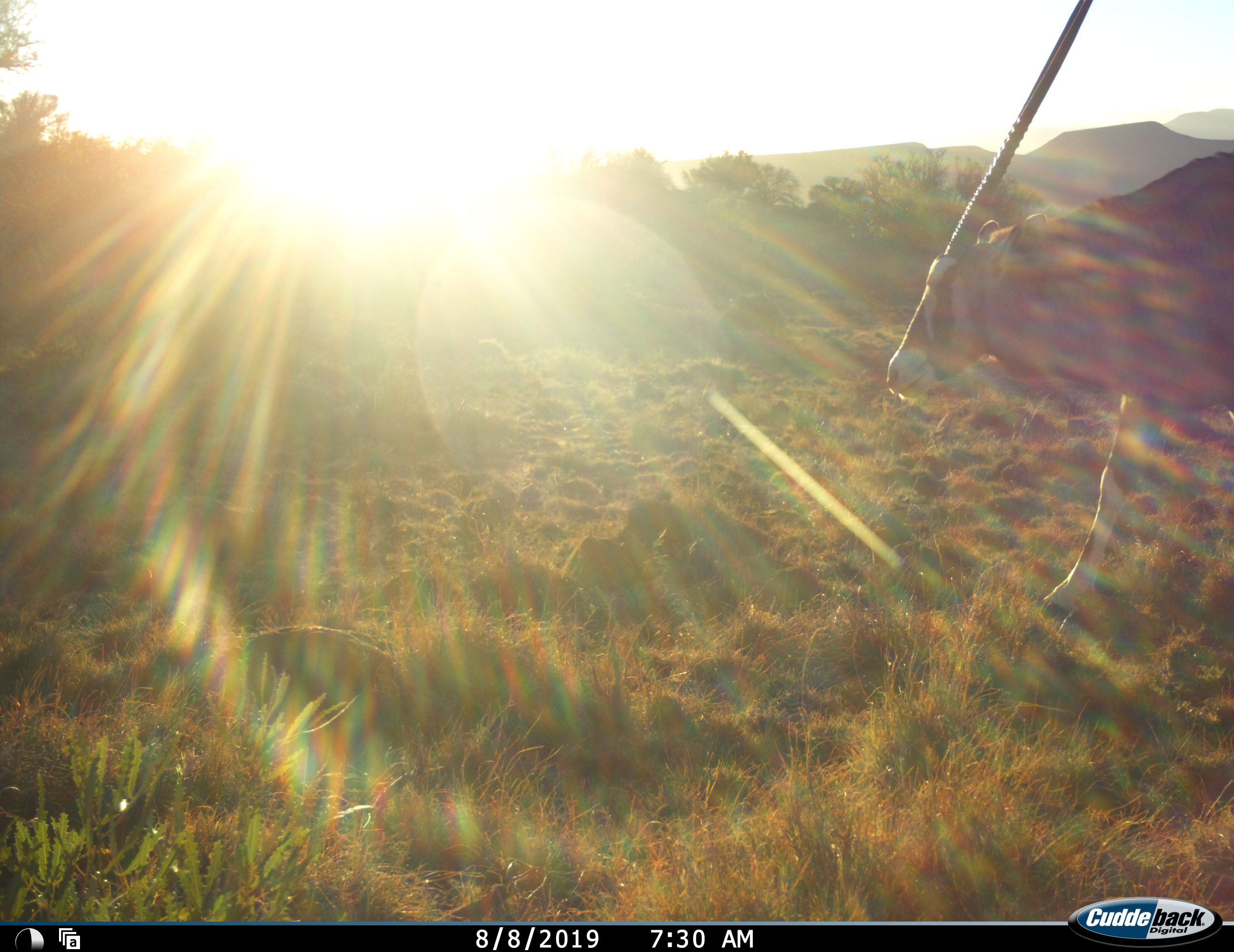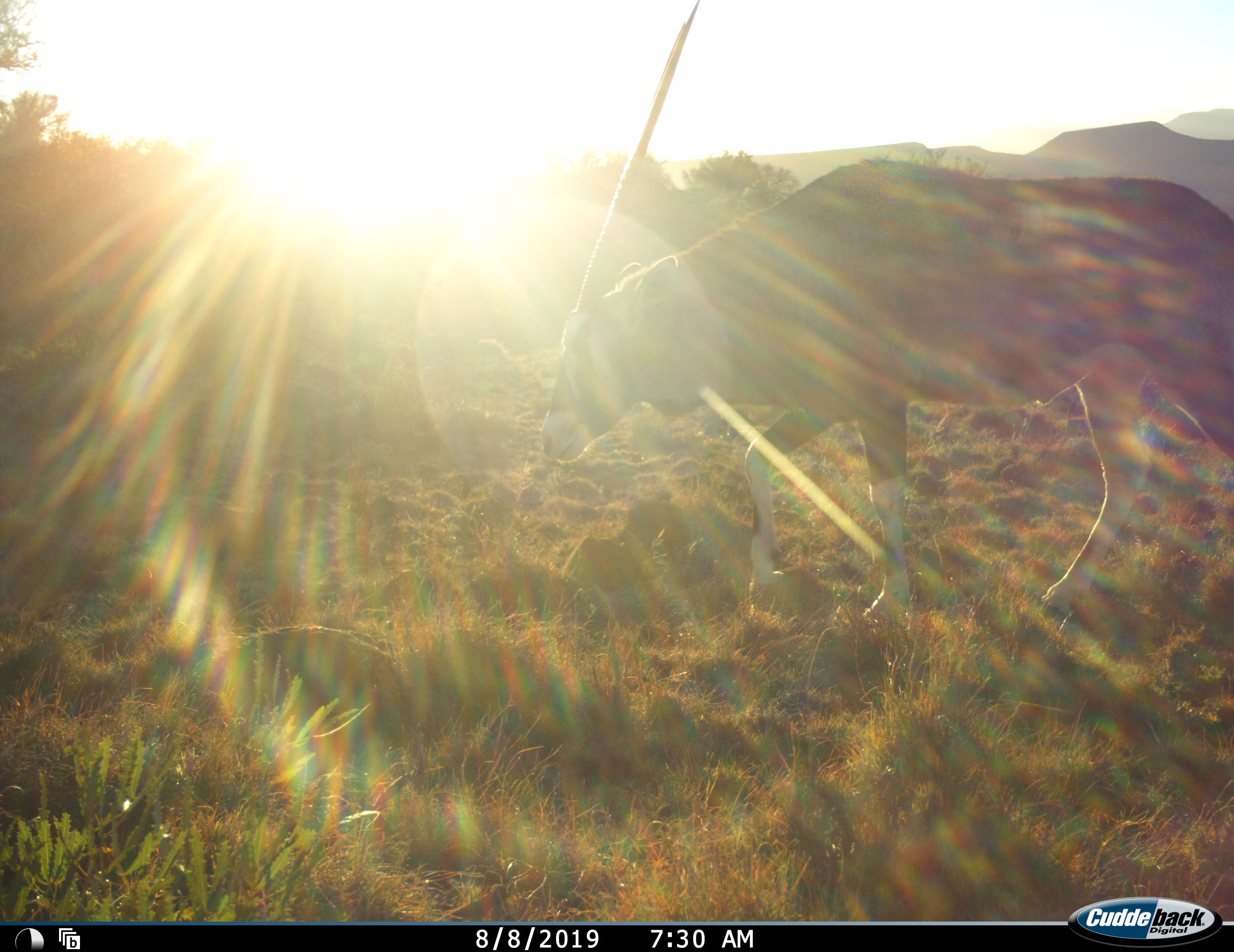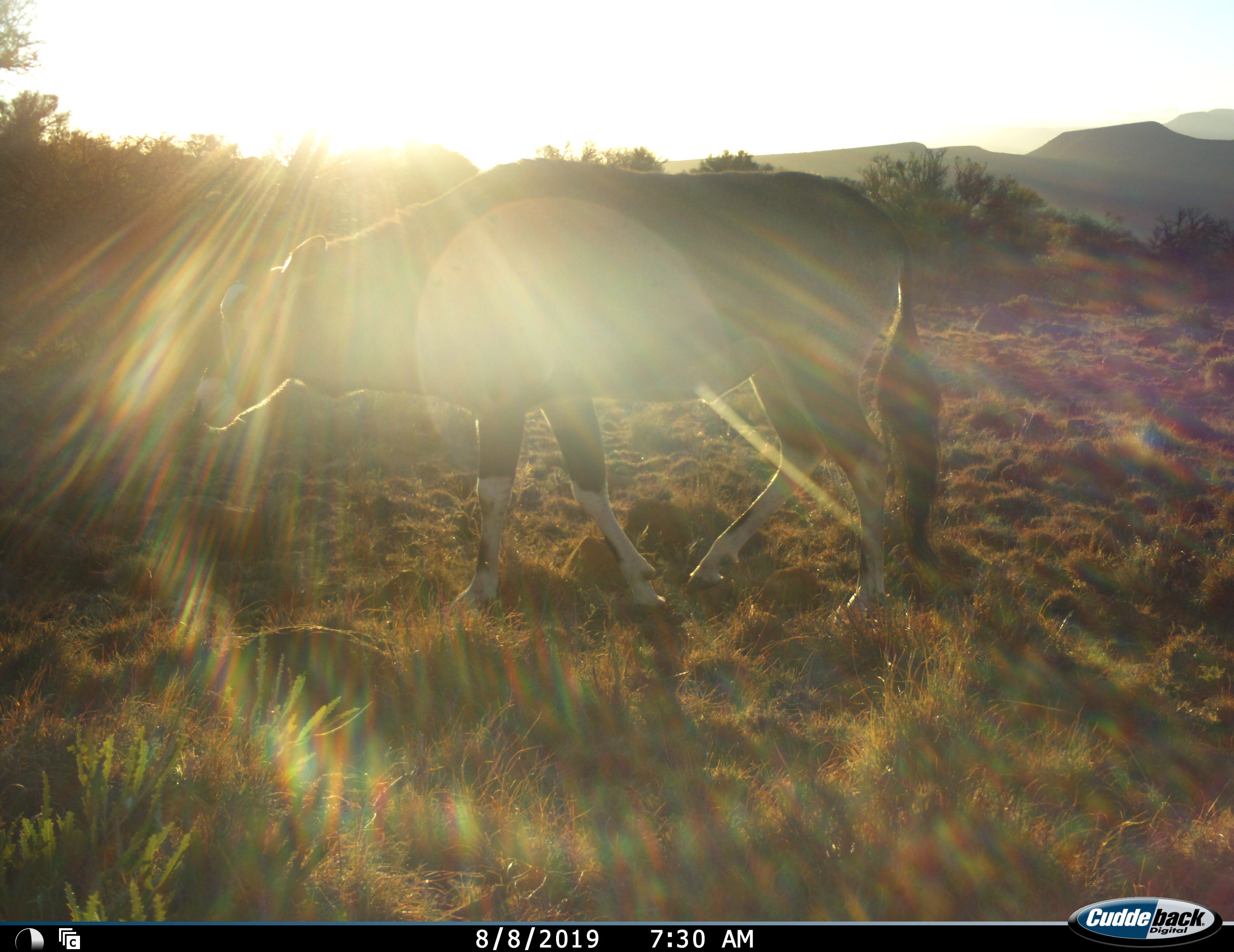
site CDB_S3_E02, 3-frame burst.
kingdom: Animalia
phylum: Chordata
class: Mammalia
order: Artiodactyla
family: Bovidae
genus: Oryx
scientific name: Oryx gazella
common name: gemsbok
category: oryx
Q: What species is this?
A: Oryx (gemsbok) (Oryx gazella).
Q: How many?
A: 1.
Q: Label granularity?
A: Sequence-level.